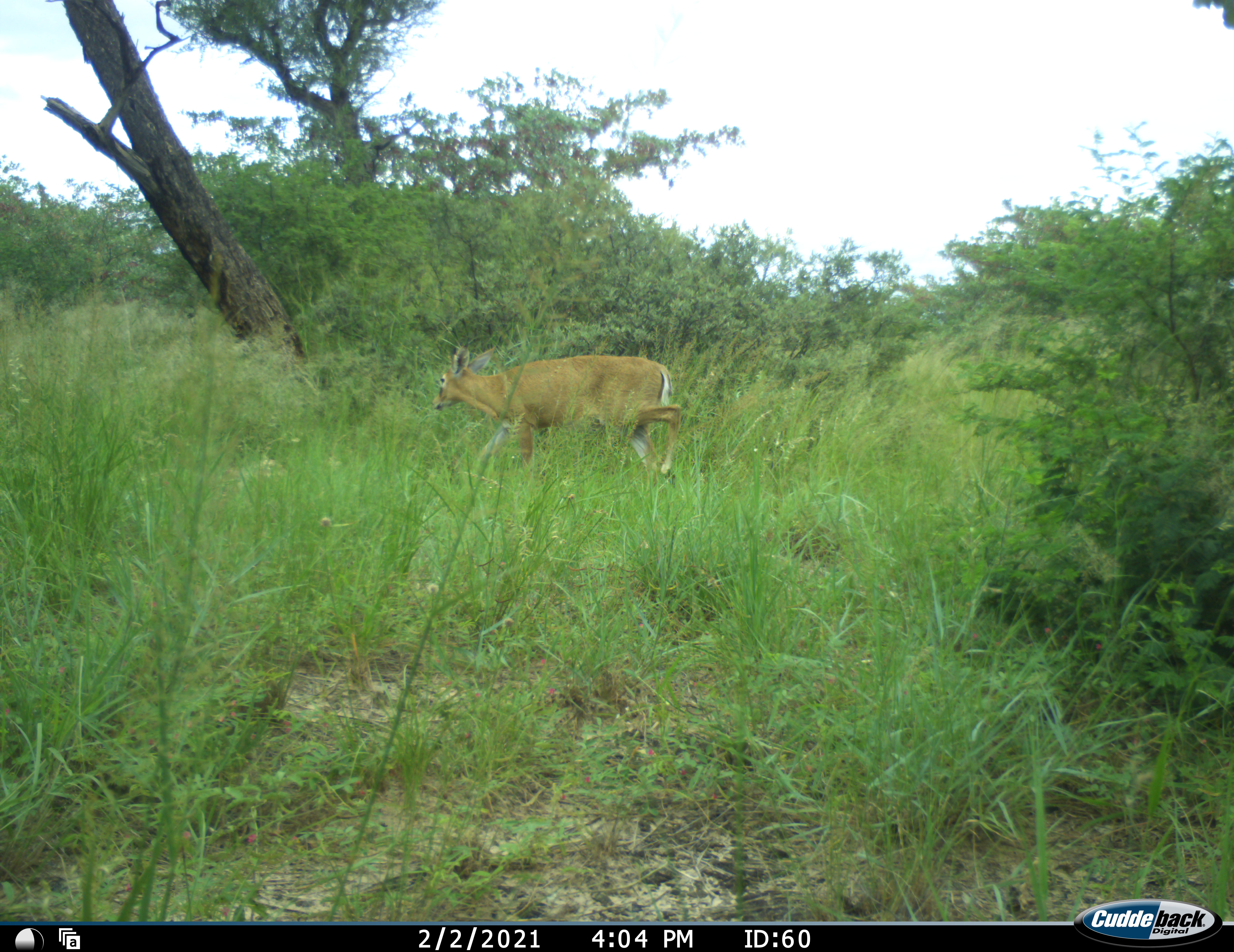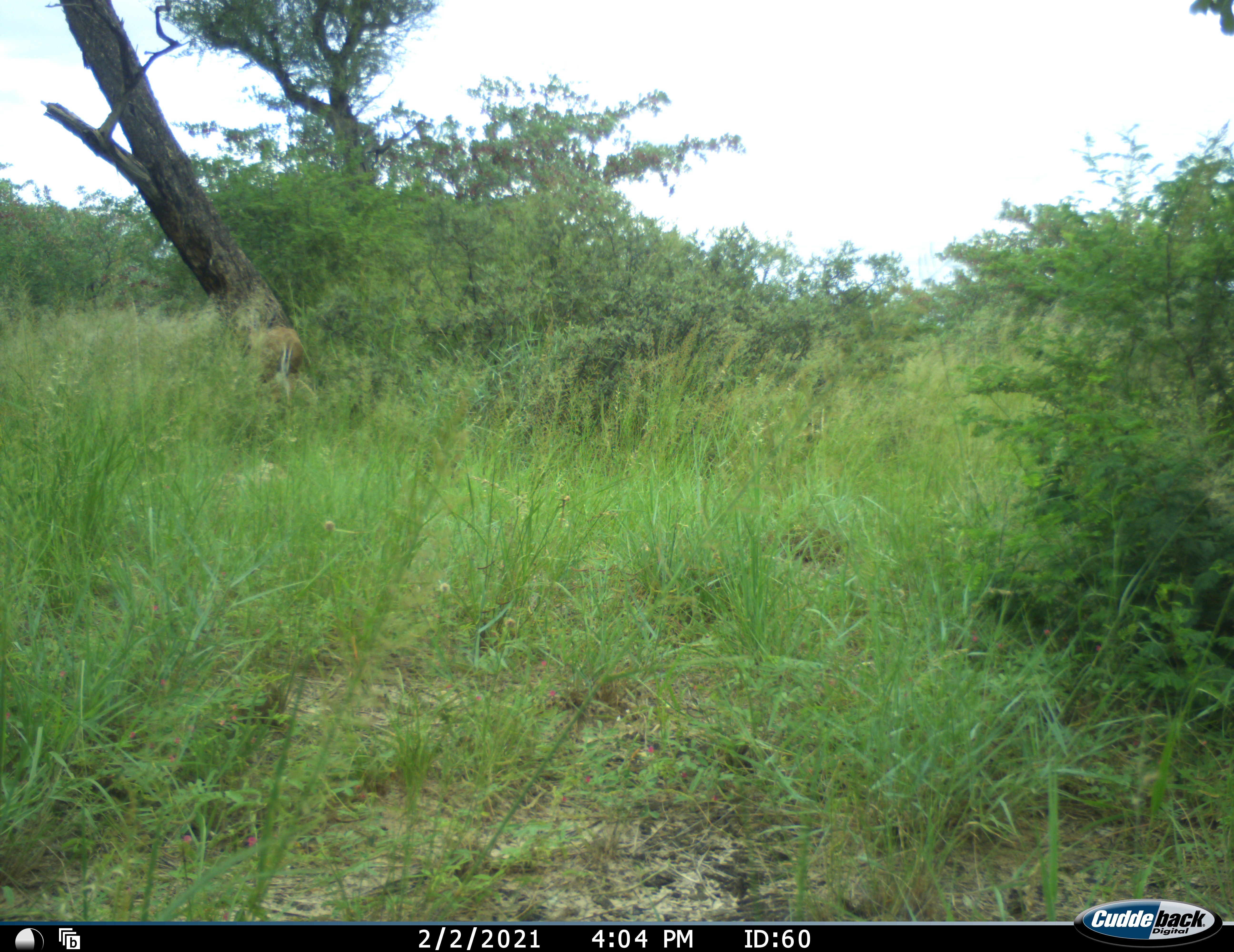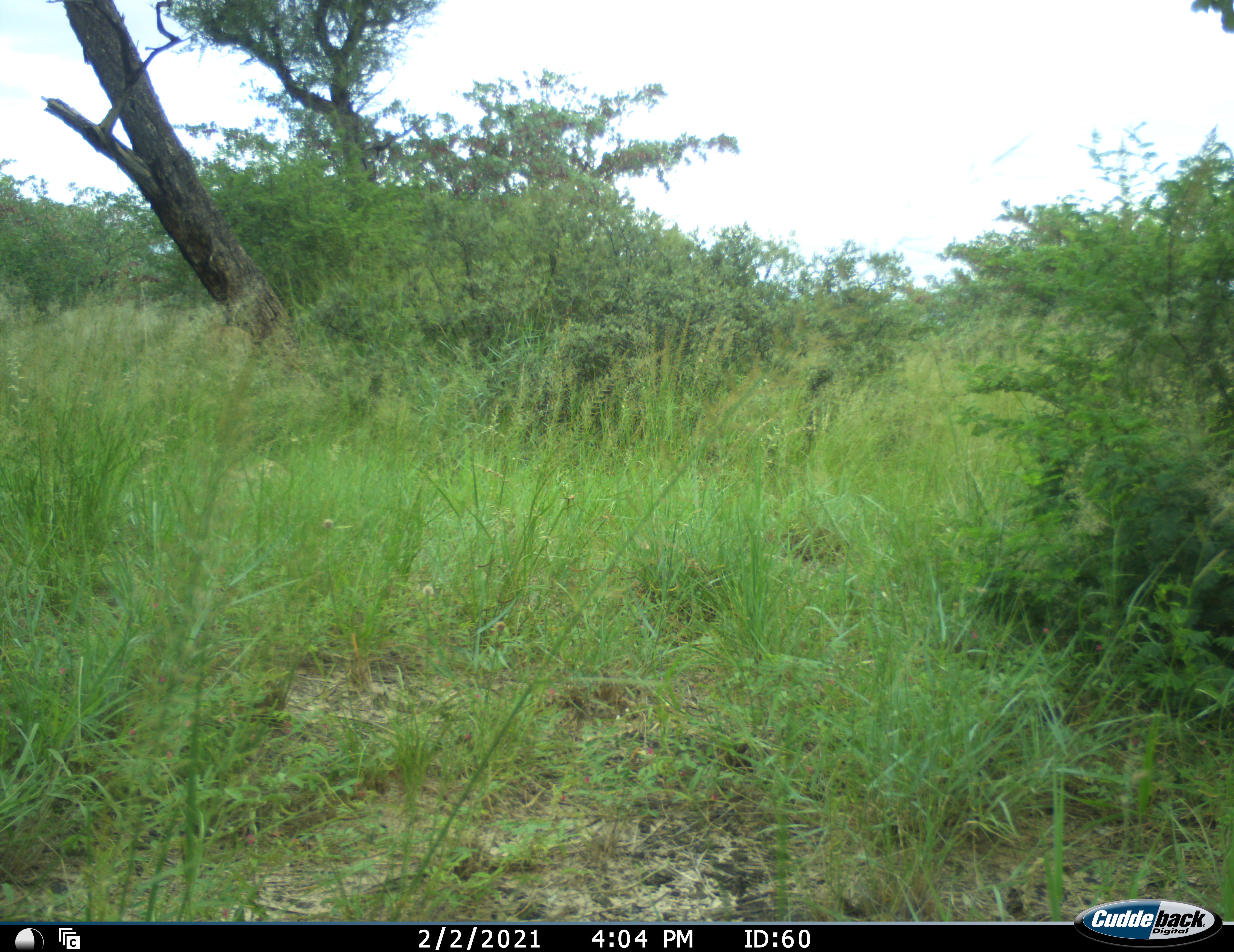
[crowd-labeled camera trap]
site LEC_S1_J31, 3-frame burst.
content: unidentified animal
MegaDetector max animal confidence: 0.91